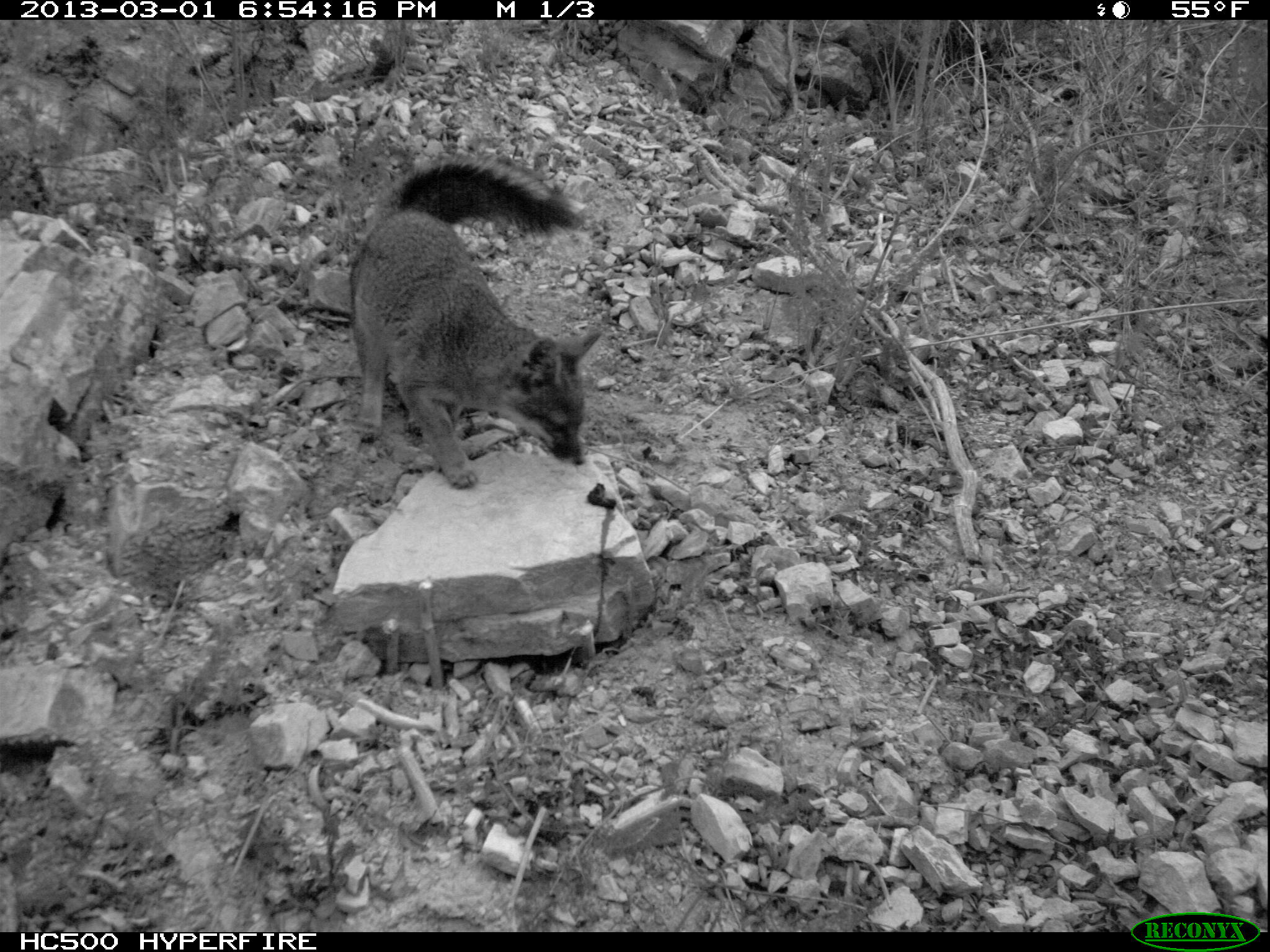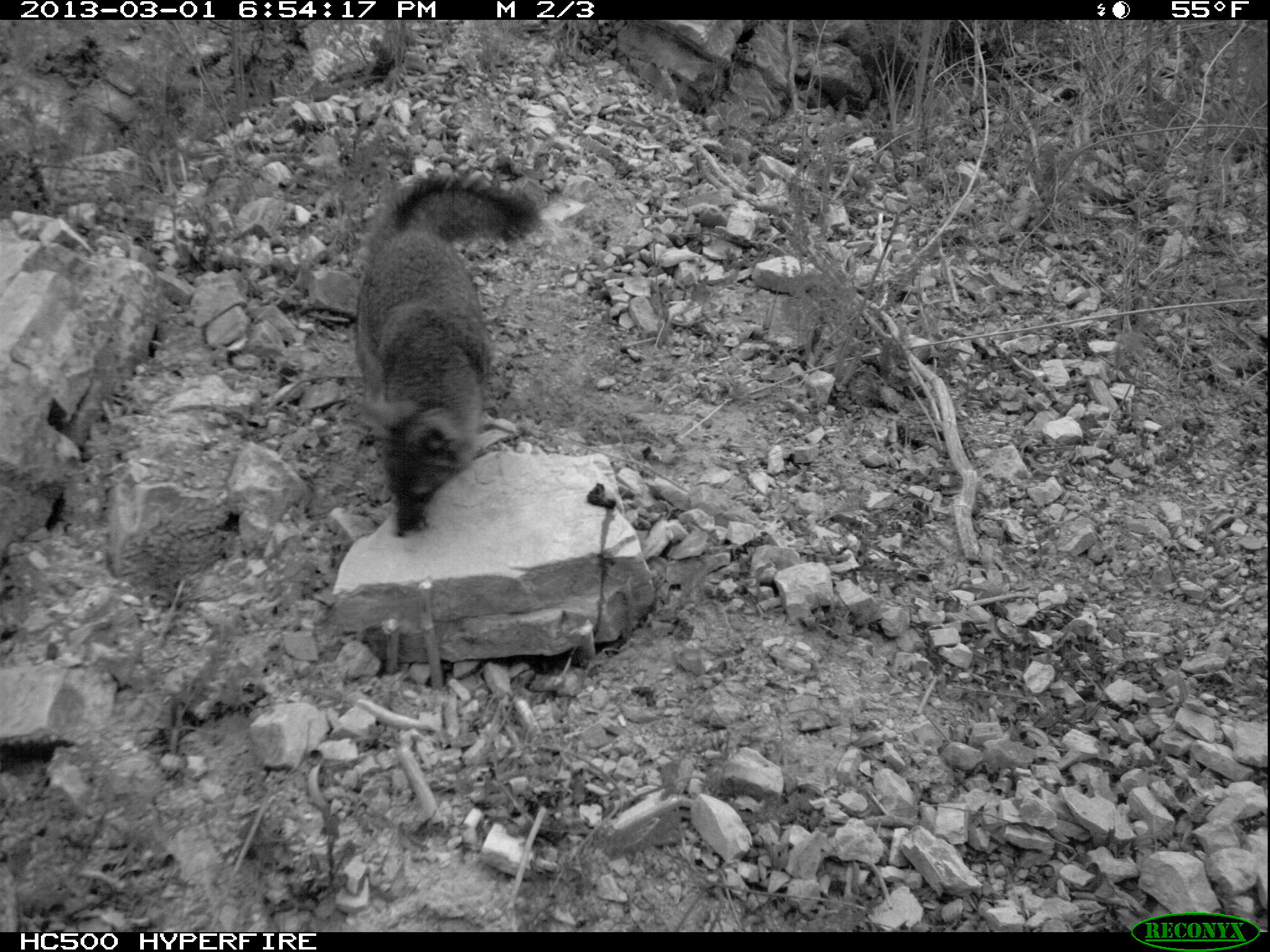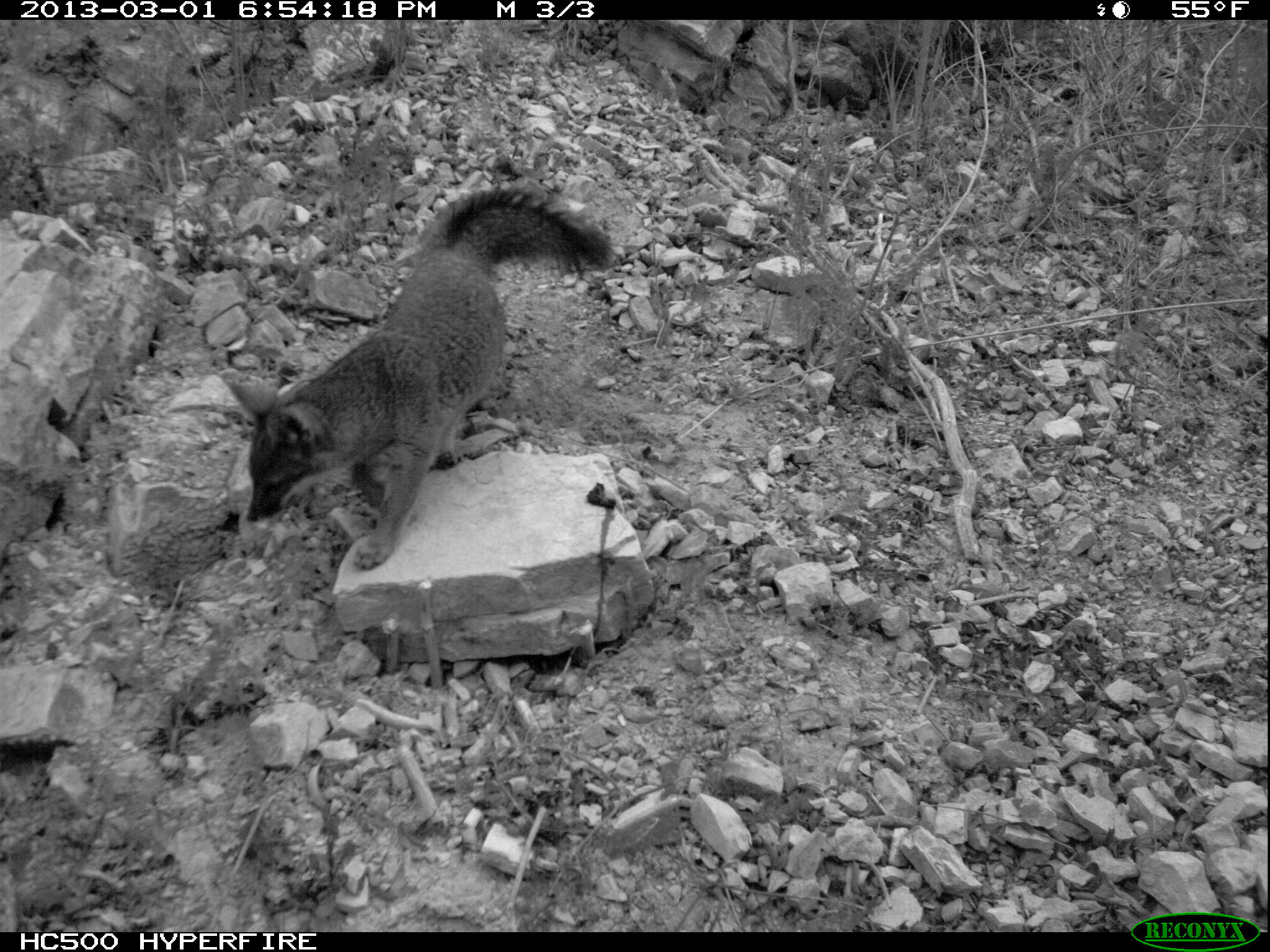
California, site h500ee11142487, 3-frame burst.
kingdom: Animalia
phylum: Chordata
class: Mammalia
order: Carnivora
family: Canidae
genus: Urocyon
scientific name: Urocyon littoralis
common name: island fox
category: fox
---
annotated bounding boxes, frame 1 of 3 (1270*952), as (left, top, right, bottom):
fox: (347, 154, 602, 488)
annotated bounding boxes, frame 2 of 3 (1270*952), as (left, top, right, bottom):
fox: (349, 170, 544, 536)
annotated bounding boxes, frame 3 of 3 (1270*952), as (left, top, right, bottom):
fox: (223, 189, 613, 570)